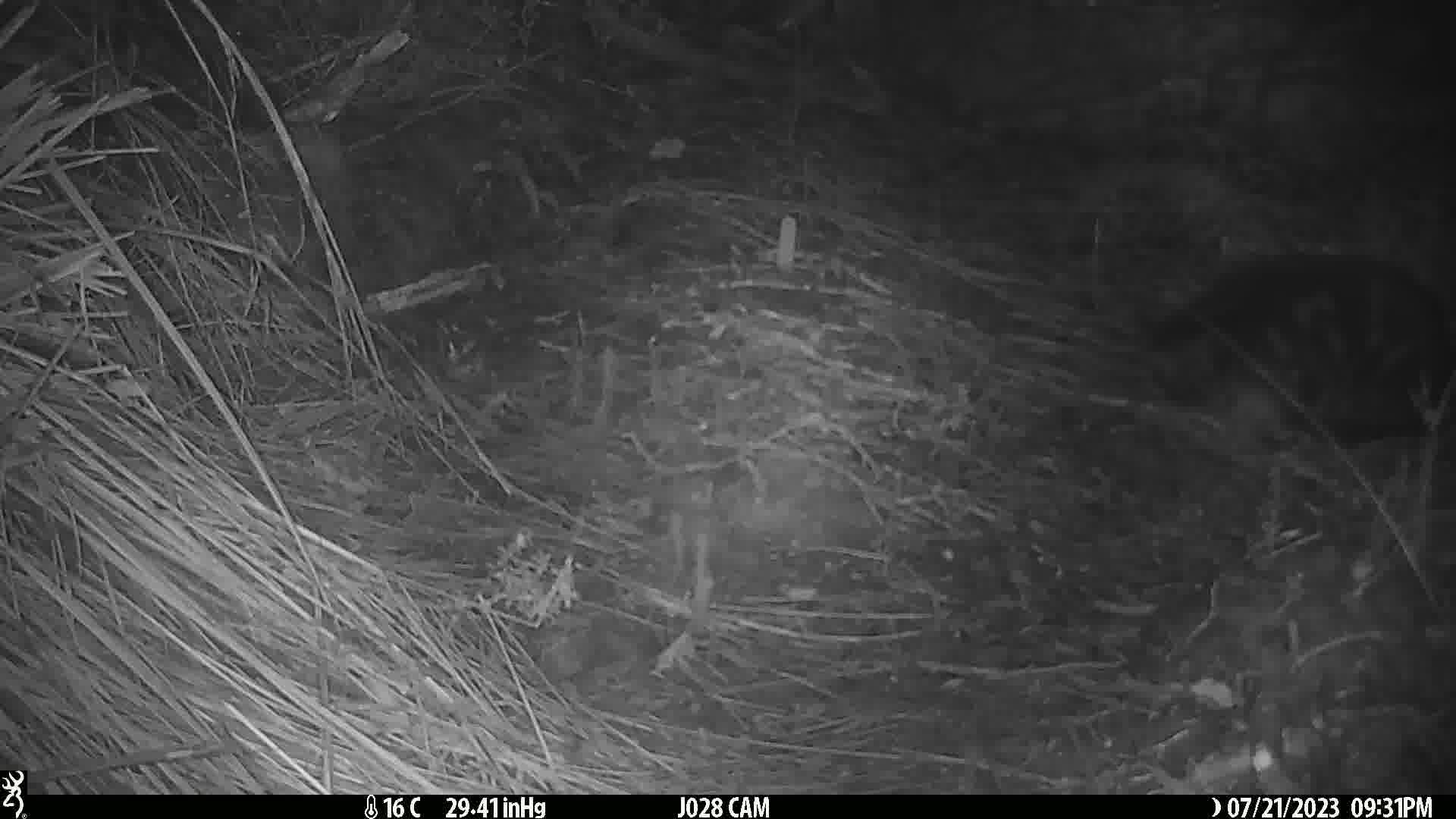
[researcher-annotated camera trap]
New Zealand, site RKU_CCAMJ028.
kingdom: Animalia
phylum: Chordata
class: Mammalia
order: Carnivora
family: Felidae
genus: Felis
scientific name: Felis catus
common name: domestic cat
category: cat